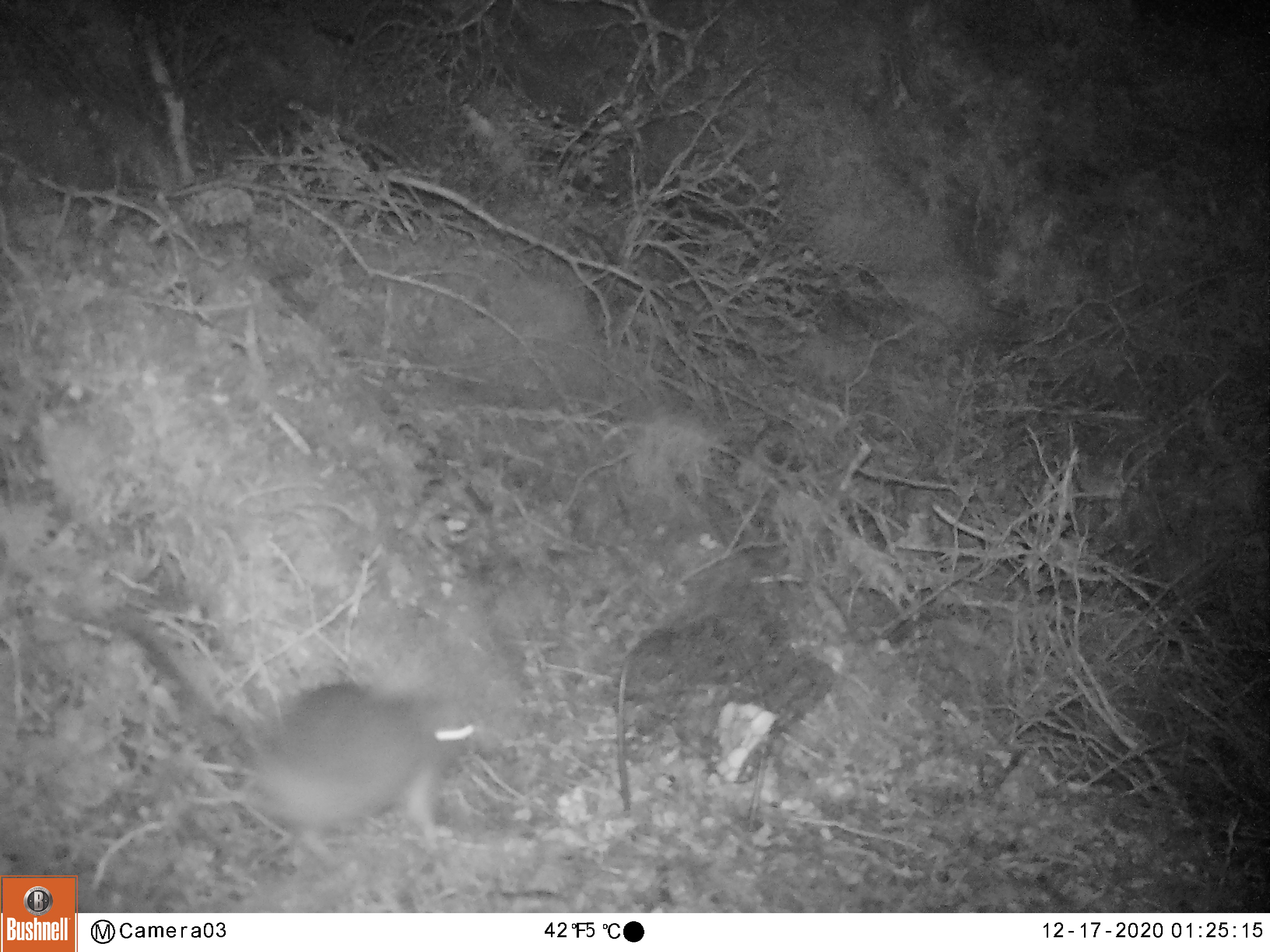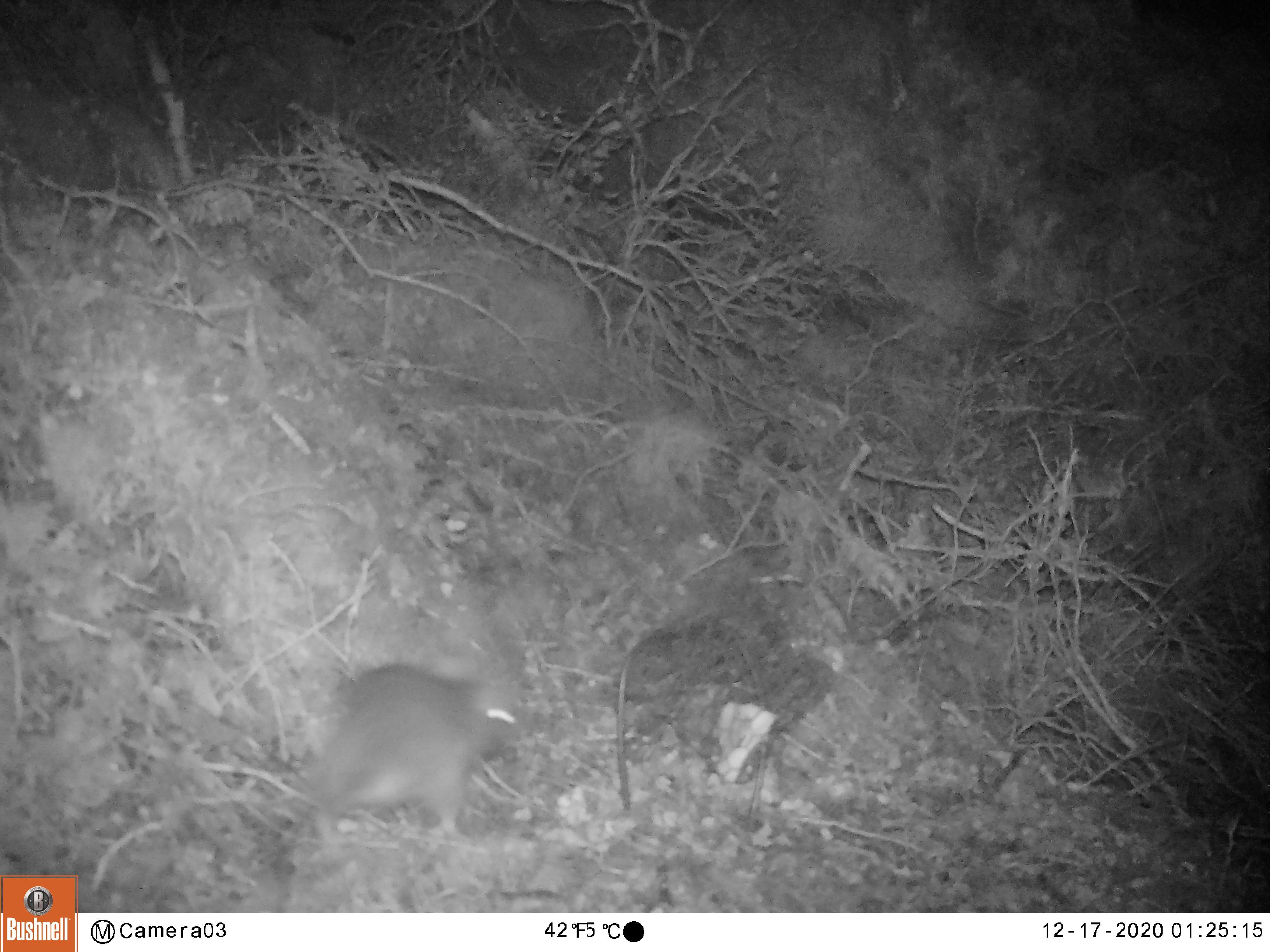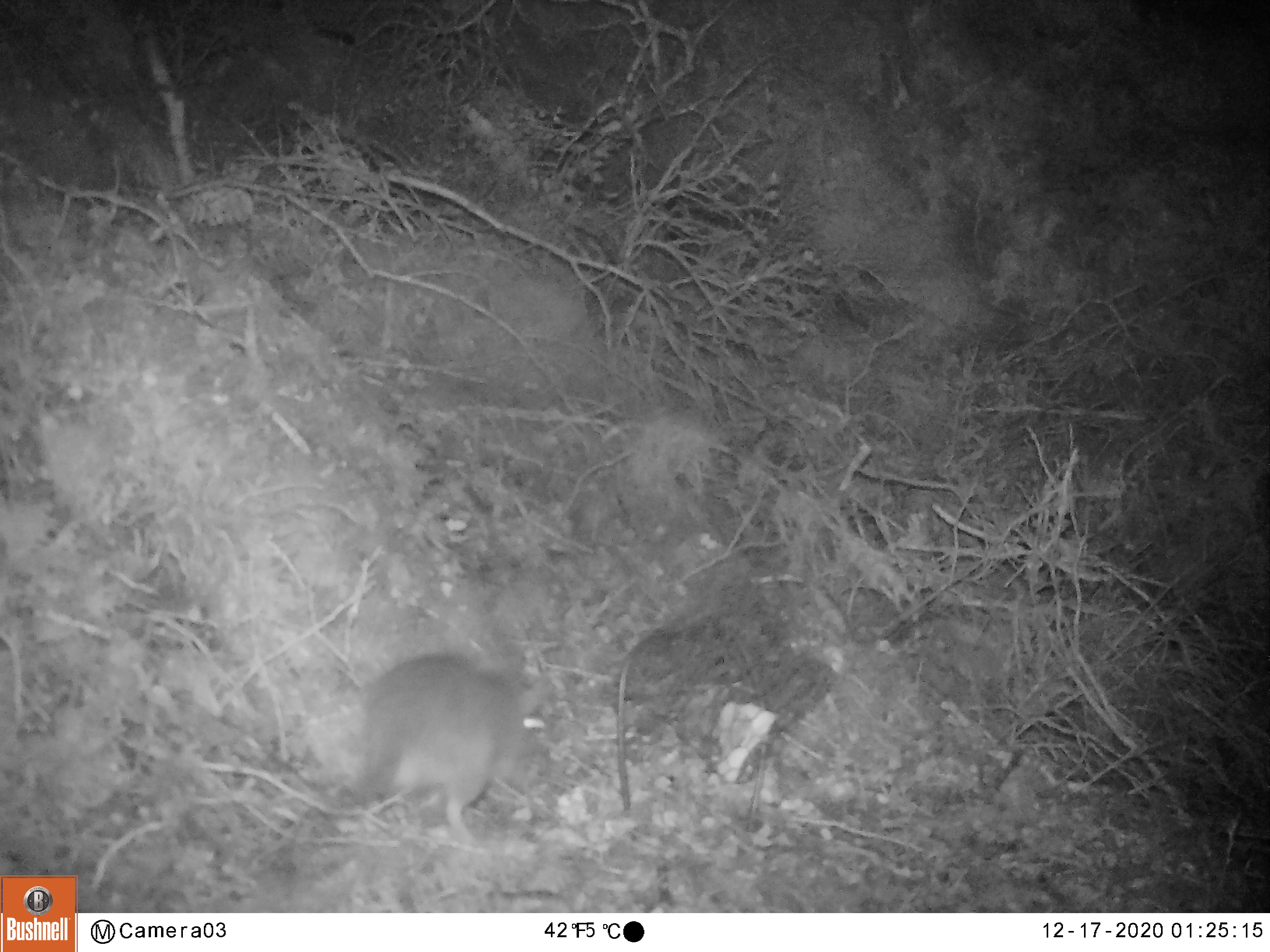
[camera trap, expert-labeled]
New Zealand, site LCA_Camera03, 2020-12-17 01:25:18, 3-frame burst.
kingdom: Animalia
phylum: Chordata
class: Mammalia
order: Rodentia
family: Muridae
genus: Rattus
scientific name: Rattus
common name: rat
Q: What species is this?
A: Rat (Rattus).